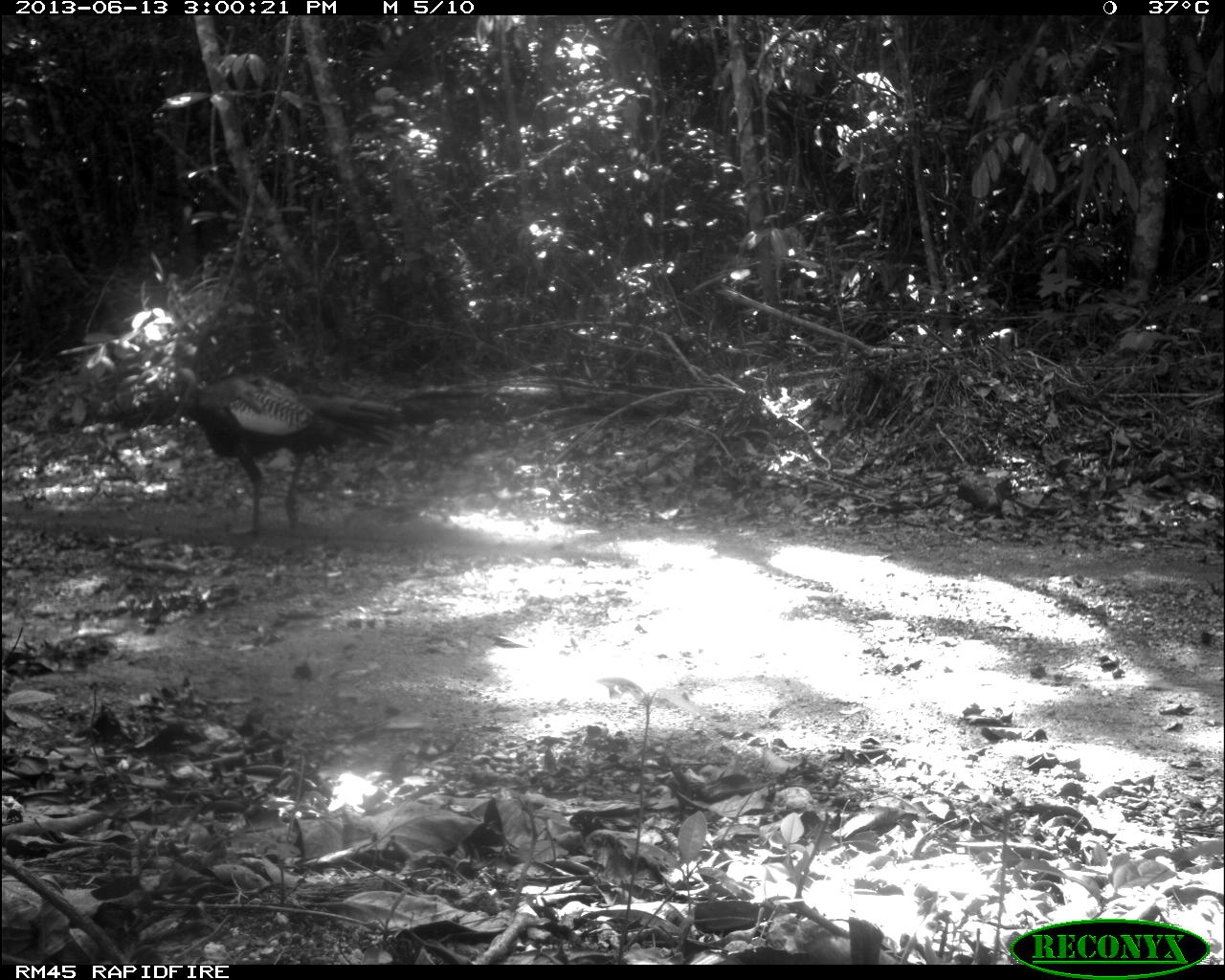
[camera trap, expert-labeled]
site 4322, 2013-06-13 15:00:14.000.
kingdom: Animalia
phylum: Chordata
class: Aves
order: Galliformes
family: Phasianidae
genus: Meleagris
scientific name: Meleagris ocellata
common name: ocellated turkey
Meleagris ocellata (ocellated turkey), count 1, sex male.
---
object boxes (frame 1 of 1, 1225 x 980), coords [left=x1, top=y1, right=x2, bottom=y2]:
meleagris ocellata: [left=168, top=367, right=403, bottom=539]